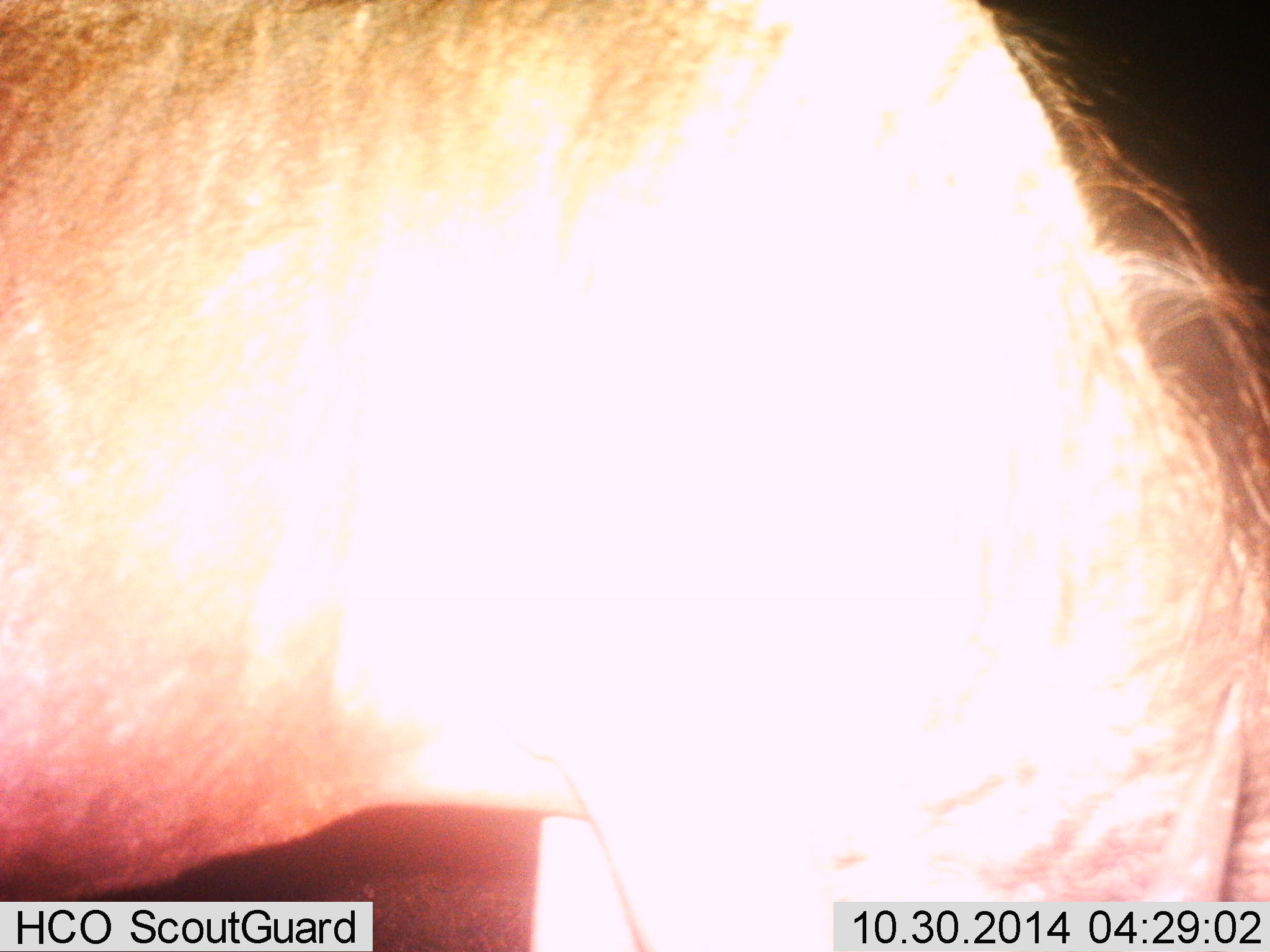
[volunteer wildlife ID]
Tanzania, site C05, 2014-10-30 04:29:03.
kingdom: Animalia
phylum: Chordata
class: Mammalia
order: Artiodactyla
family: Bovidae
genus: Connochaetes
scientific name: Connochaetes taurinus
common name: blue wildebeest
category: wildebeest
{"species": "wildebeest (blue wildebeest) (Connochaetes taurinus)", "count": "1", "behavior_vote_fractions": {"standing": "70%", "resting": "0%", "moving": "0%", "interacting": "0%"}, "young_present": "0%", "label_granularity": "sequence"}